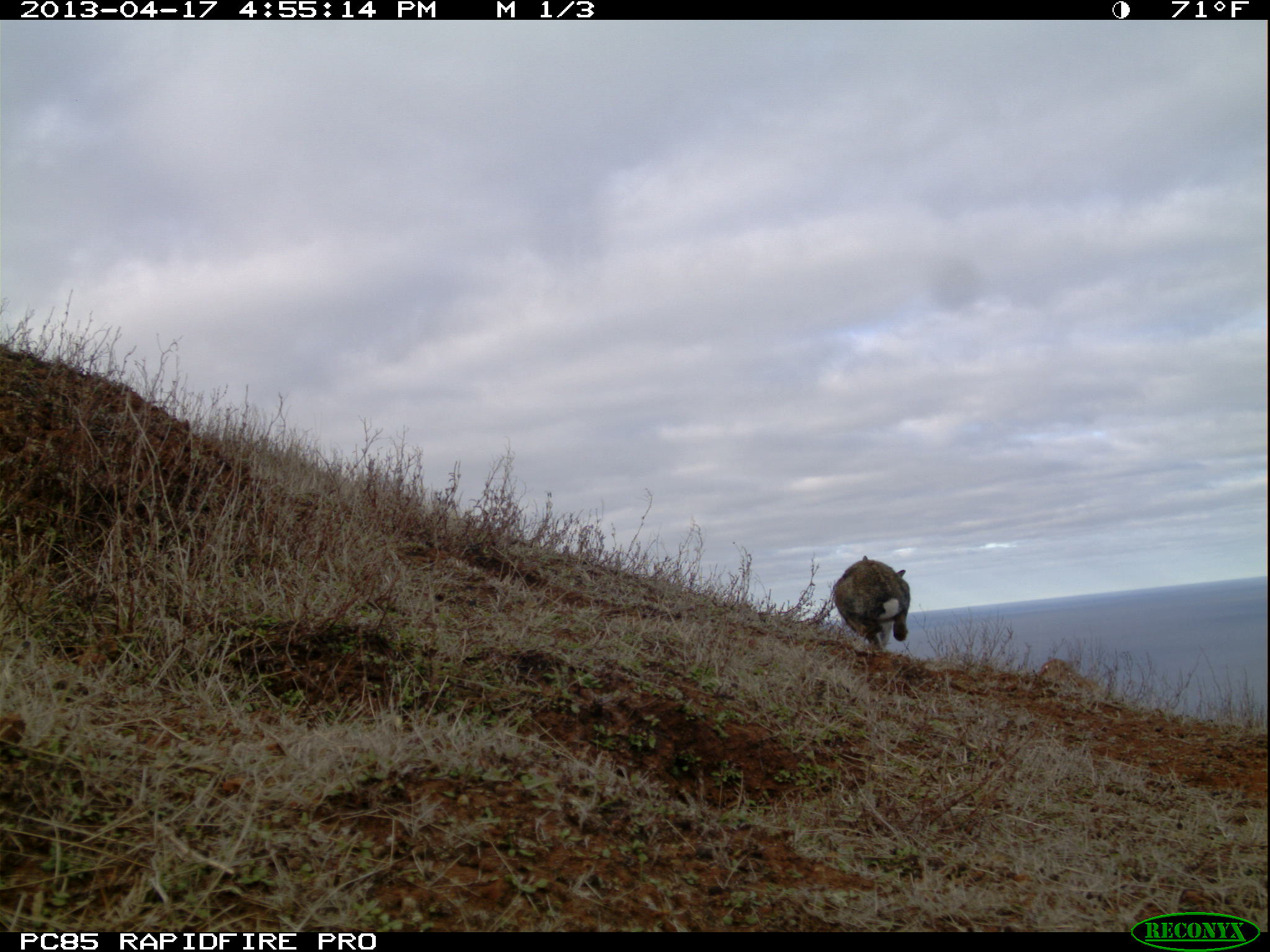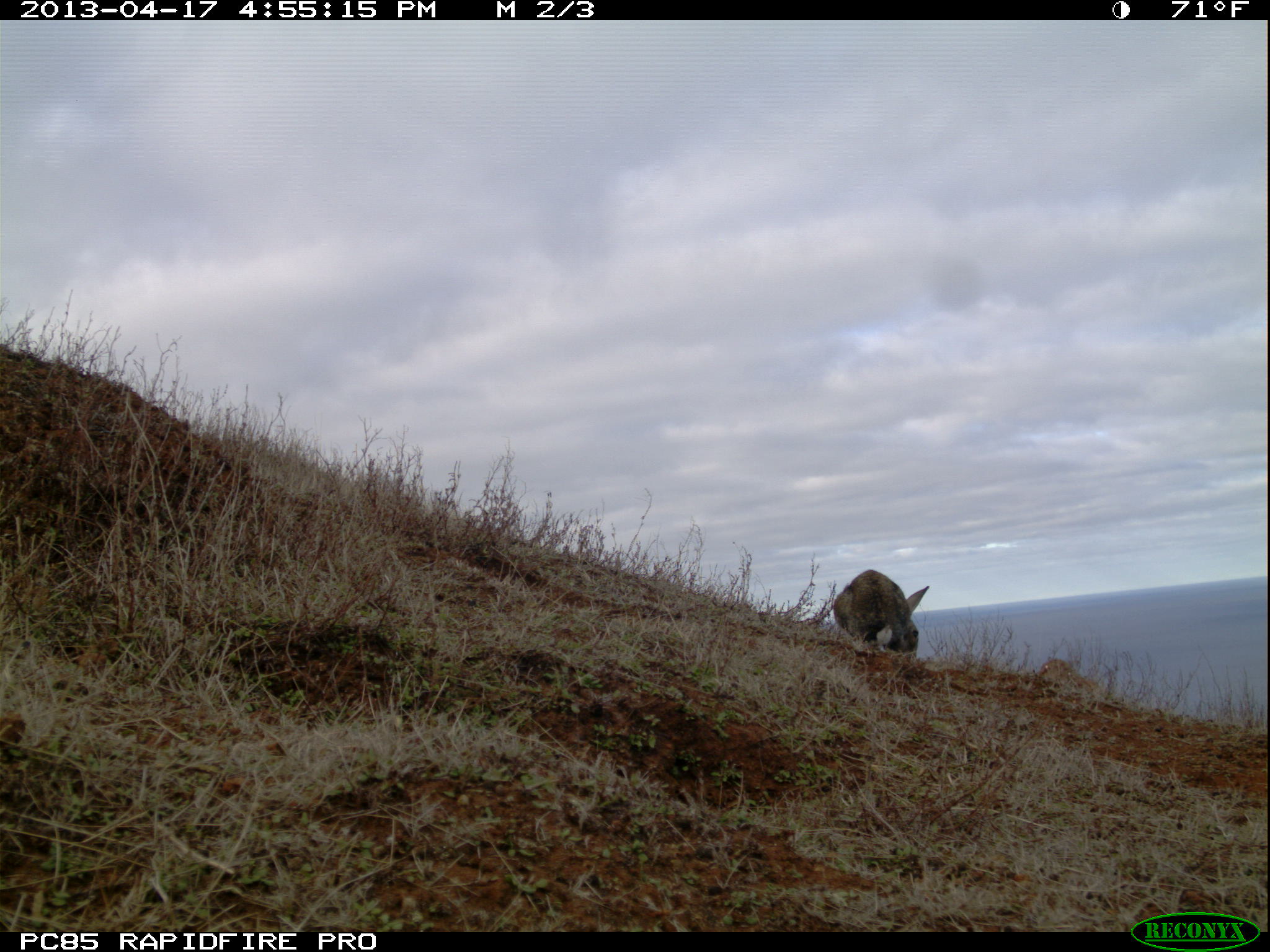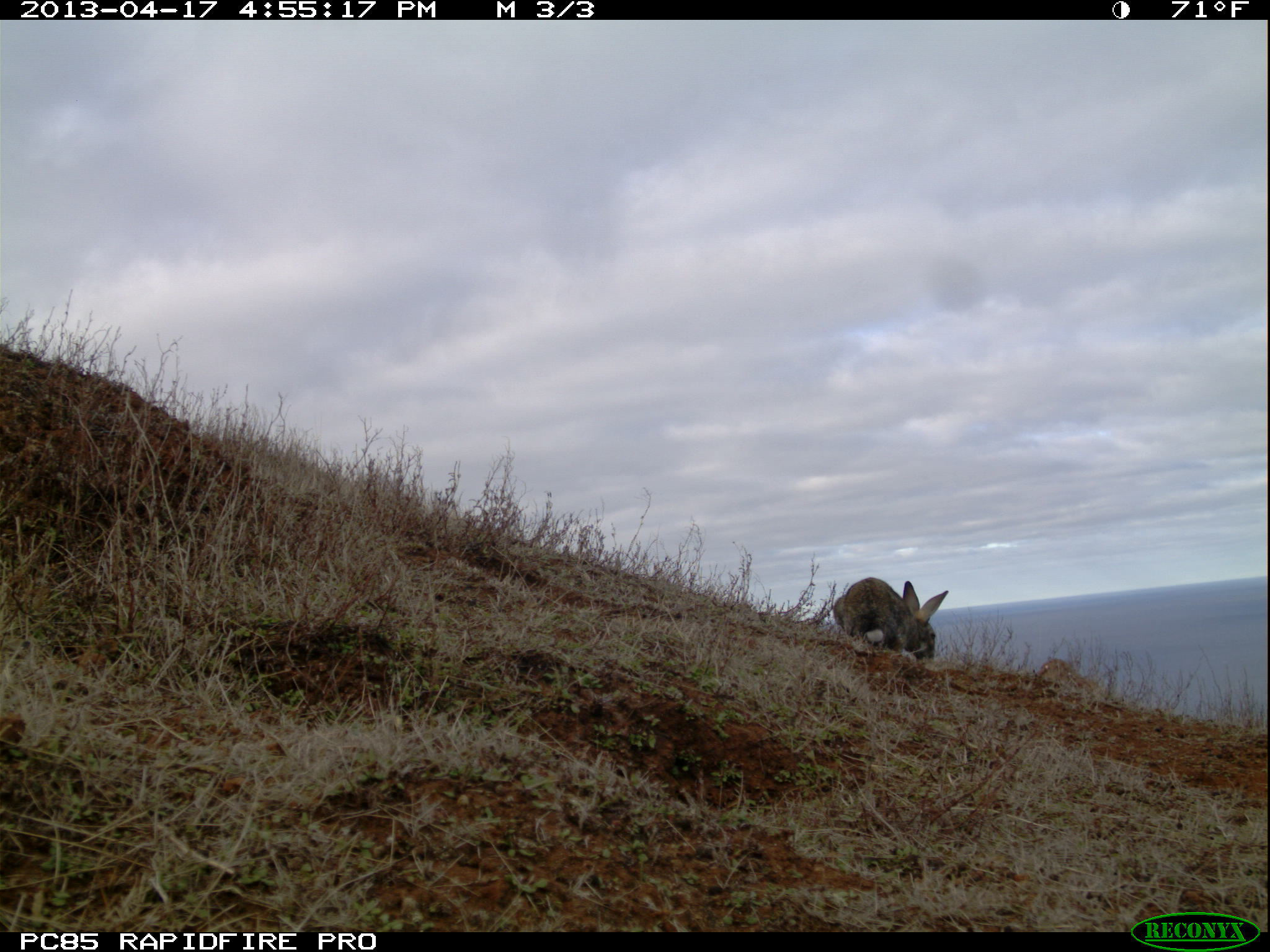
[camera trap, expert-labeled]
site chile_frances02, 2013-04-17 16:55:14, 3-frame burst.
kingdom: Animalia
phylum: Chordata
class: Mammalia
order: Lagomorpha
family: Leporidae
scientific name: Leporidae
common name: rabbits and hares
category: rabbit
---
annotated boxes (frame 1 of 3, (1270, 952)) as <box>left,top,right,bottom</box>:
rabbit: <box>827,557,910,664</box>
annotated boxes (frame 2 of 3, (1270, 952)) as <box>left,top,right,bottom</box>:
rabbit: <box>822,569,927,663</box>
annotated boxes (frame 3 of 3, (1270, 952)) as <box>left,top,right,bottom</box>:
rabbit: <box>826,576,946,671</box>